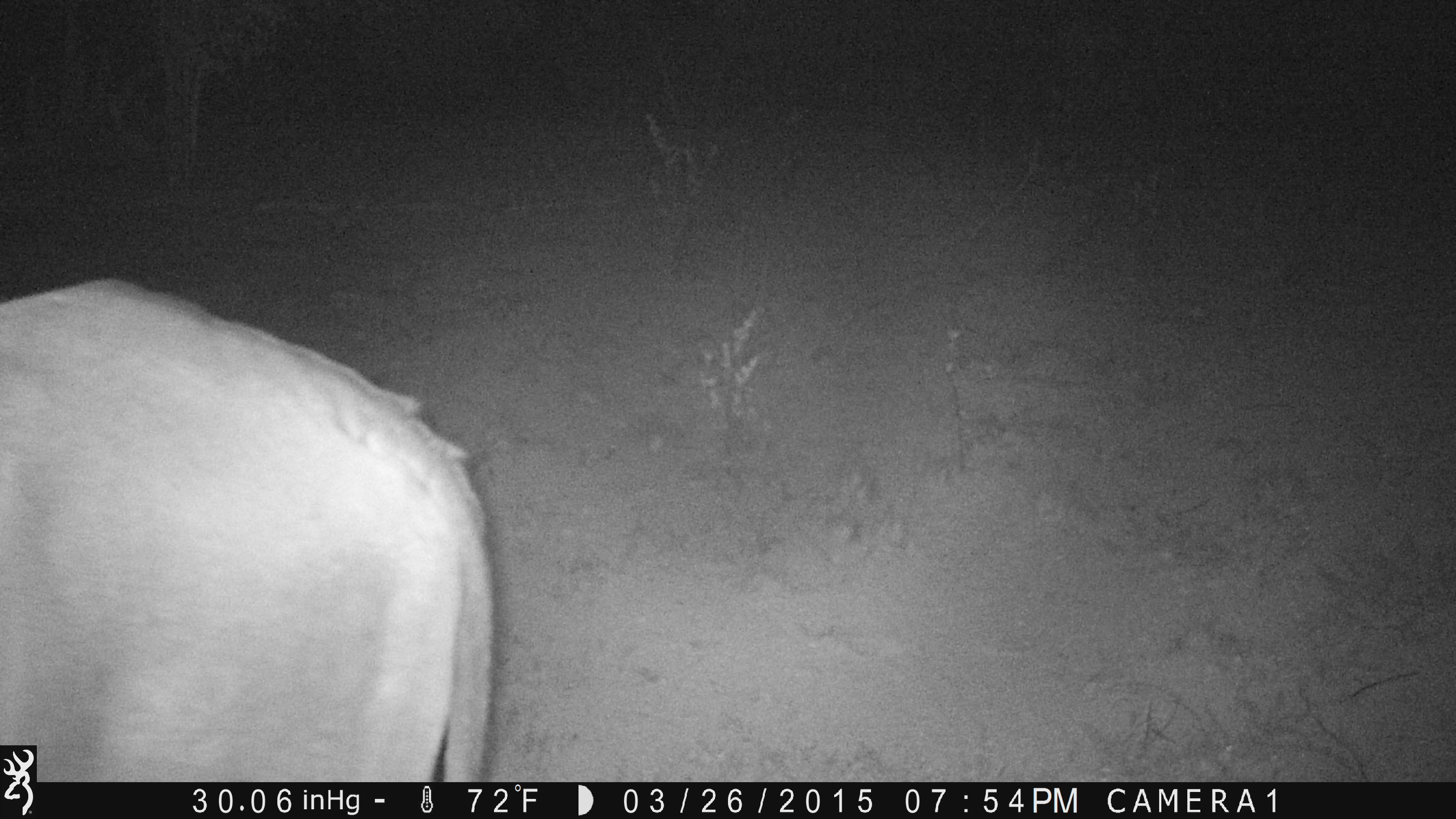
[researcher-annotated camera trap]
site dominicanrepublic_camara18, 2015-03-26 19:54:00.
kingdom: Animalia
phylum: Chordata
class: Mammalia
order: Perissodactyla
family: Equidae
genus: Equus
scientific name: Equus asinus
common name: donkey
Donkey (Equus asinus).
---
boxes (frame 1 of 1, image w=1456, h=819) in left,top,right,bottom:
donkey: 1,250,519,743